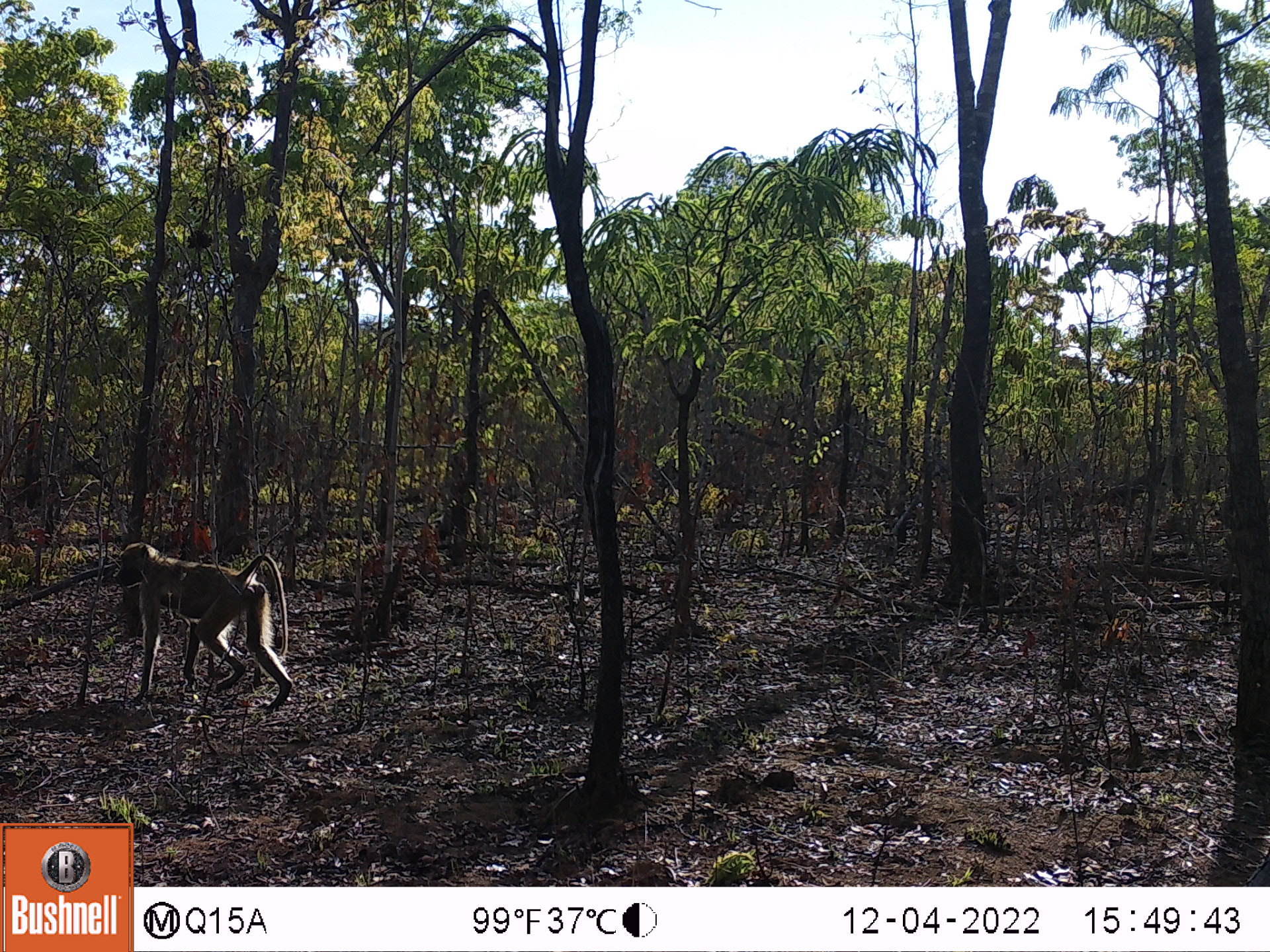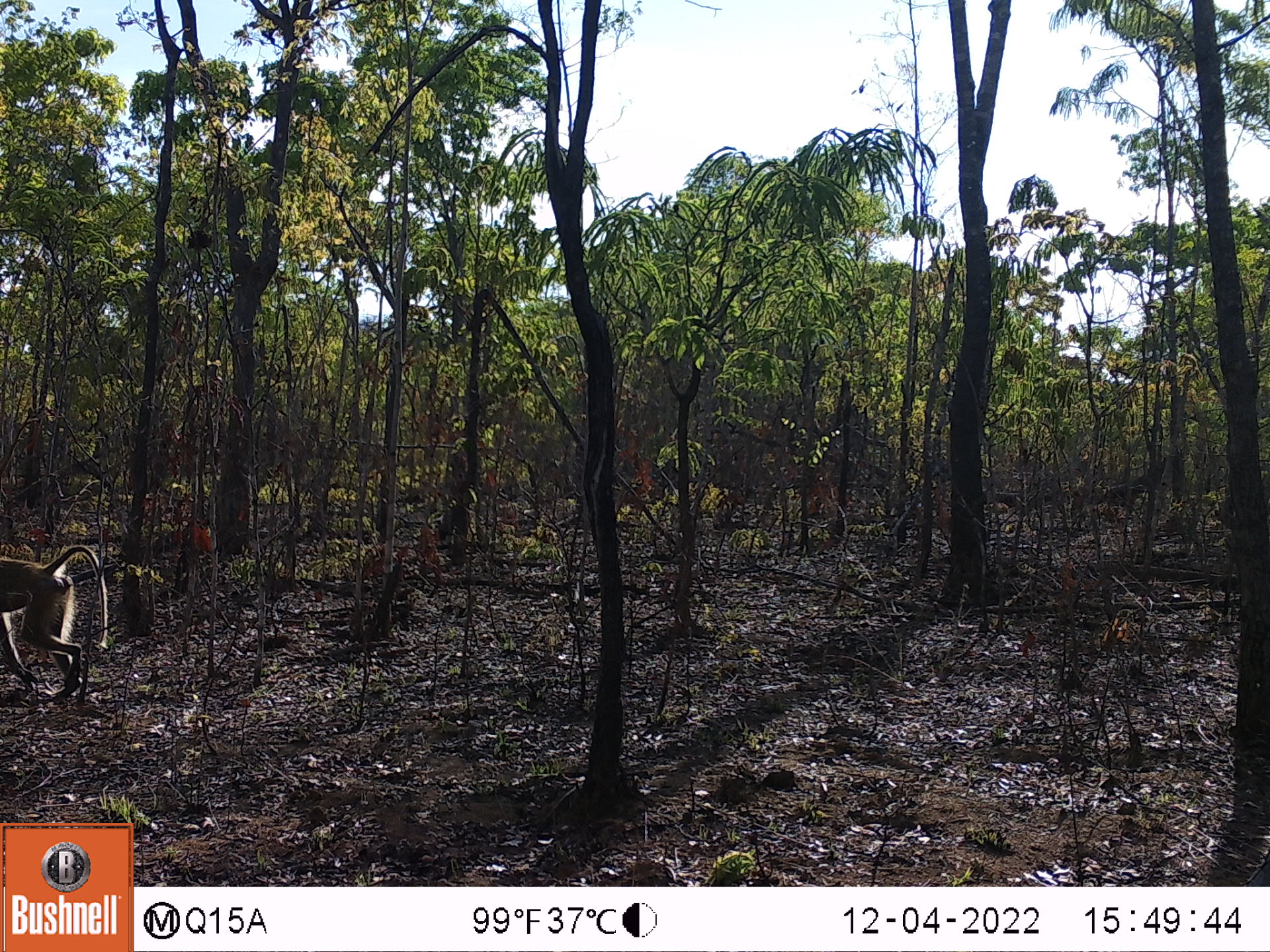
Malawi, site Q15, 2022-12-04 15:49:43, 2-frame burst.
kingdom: Animalia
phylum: Chordata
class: Mammalia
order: Primates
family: Cercopithecidae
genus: Papio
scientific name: Papio cynocephalus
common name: yellow baboon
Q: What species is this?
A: Yellow baboon (Papio cynocephalus).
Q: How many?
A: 1.